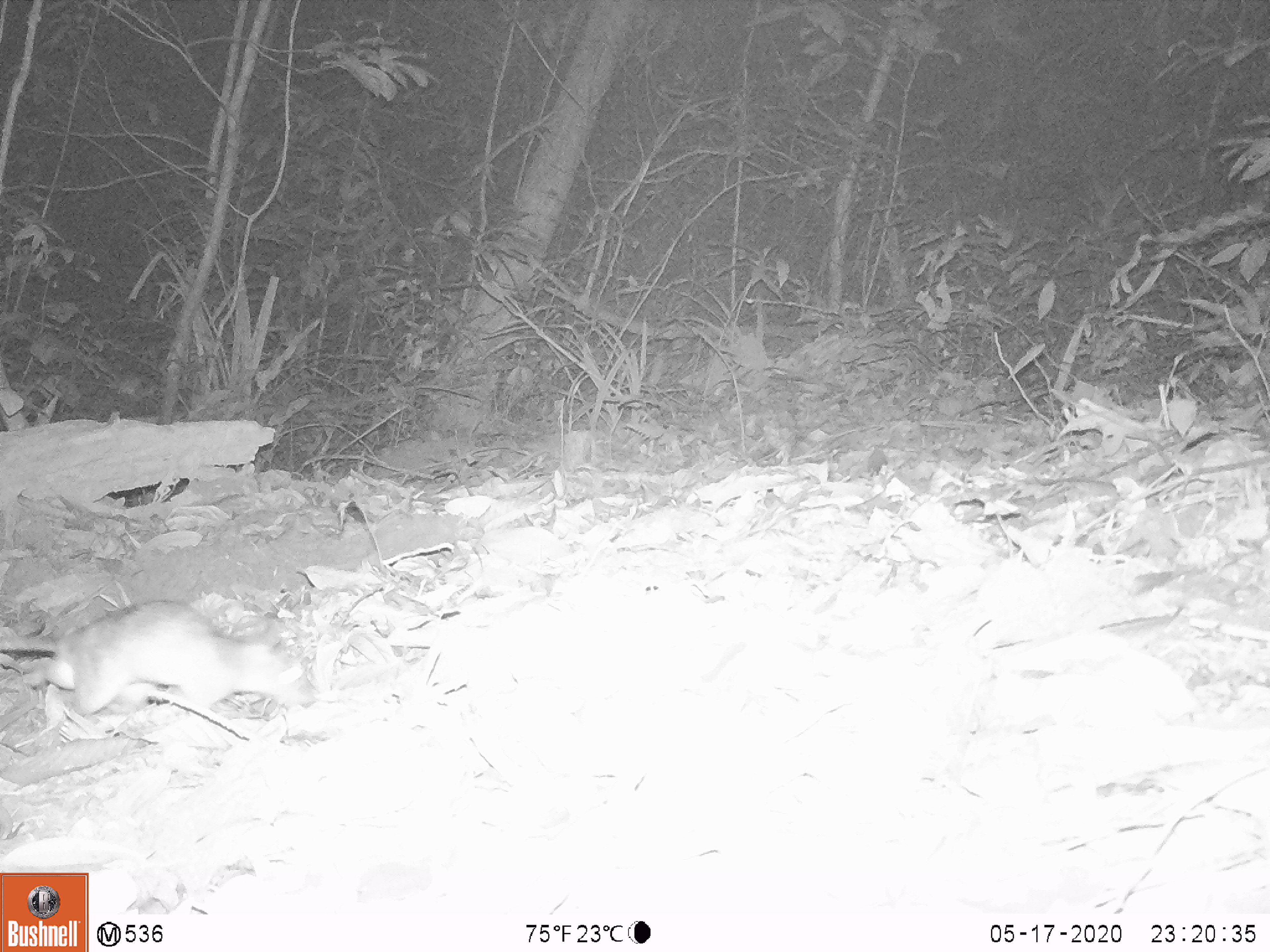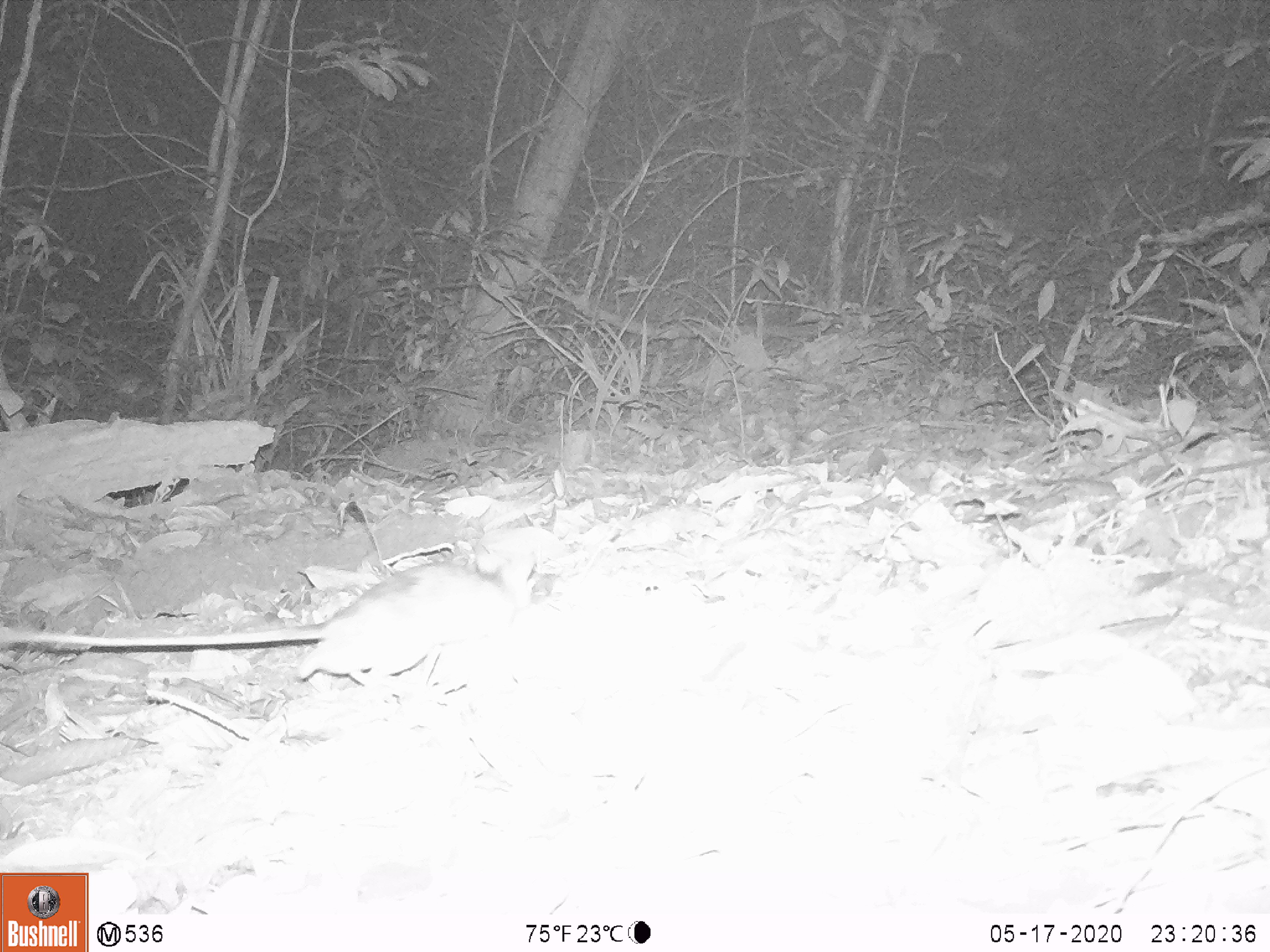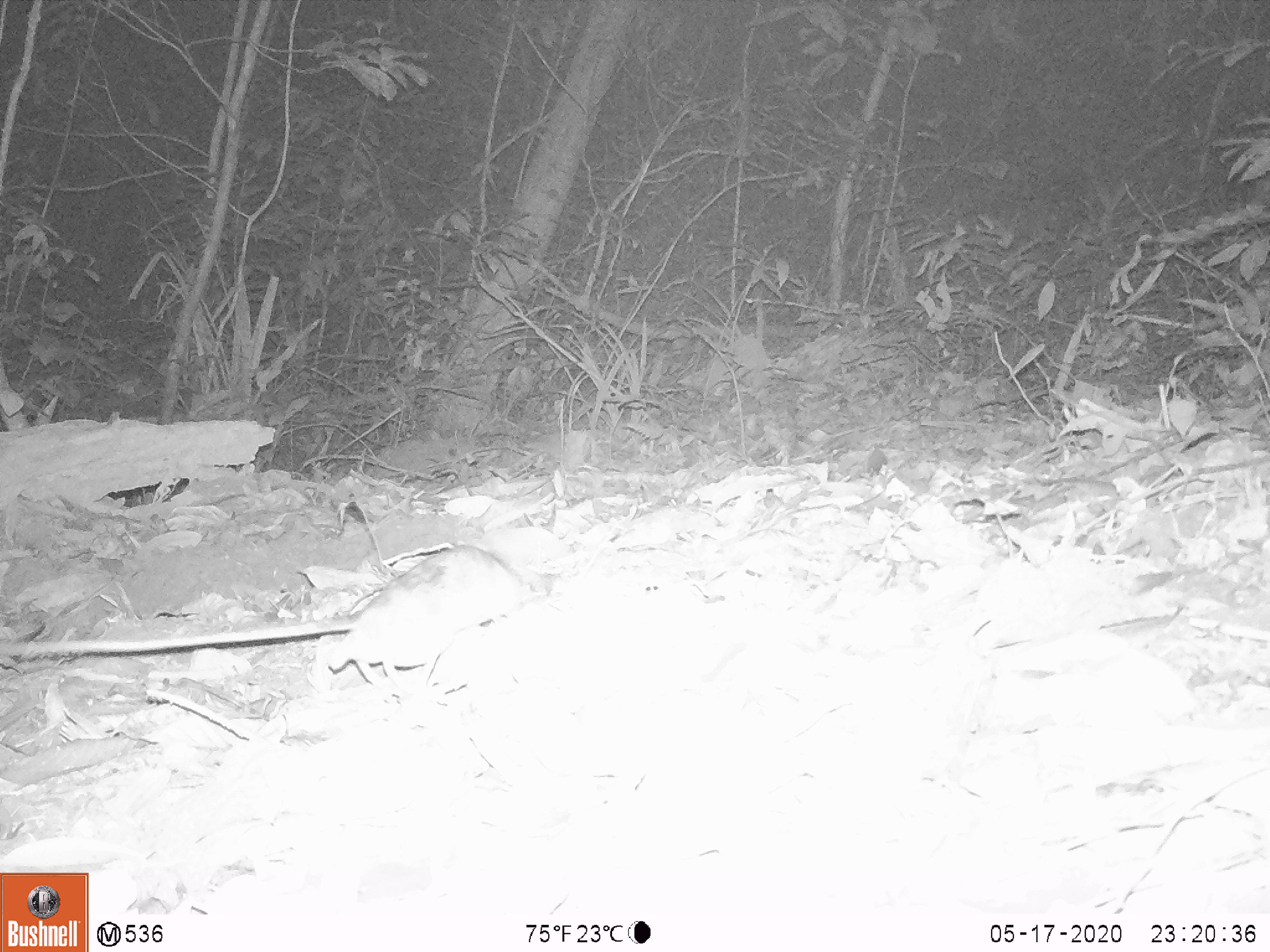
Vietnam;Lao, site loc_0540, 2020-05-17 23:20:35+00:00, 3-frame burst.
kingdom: Animalia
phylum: Chordata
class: Mammalia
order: Rodentia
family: Muridae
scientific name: Muridae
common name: old-world mice and rats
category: unidentified murid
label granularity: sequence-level